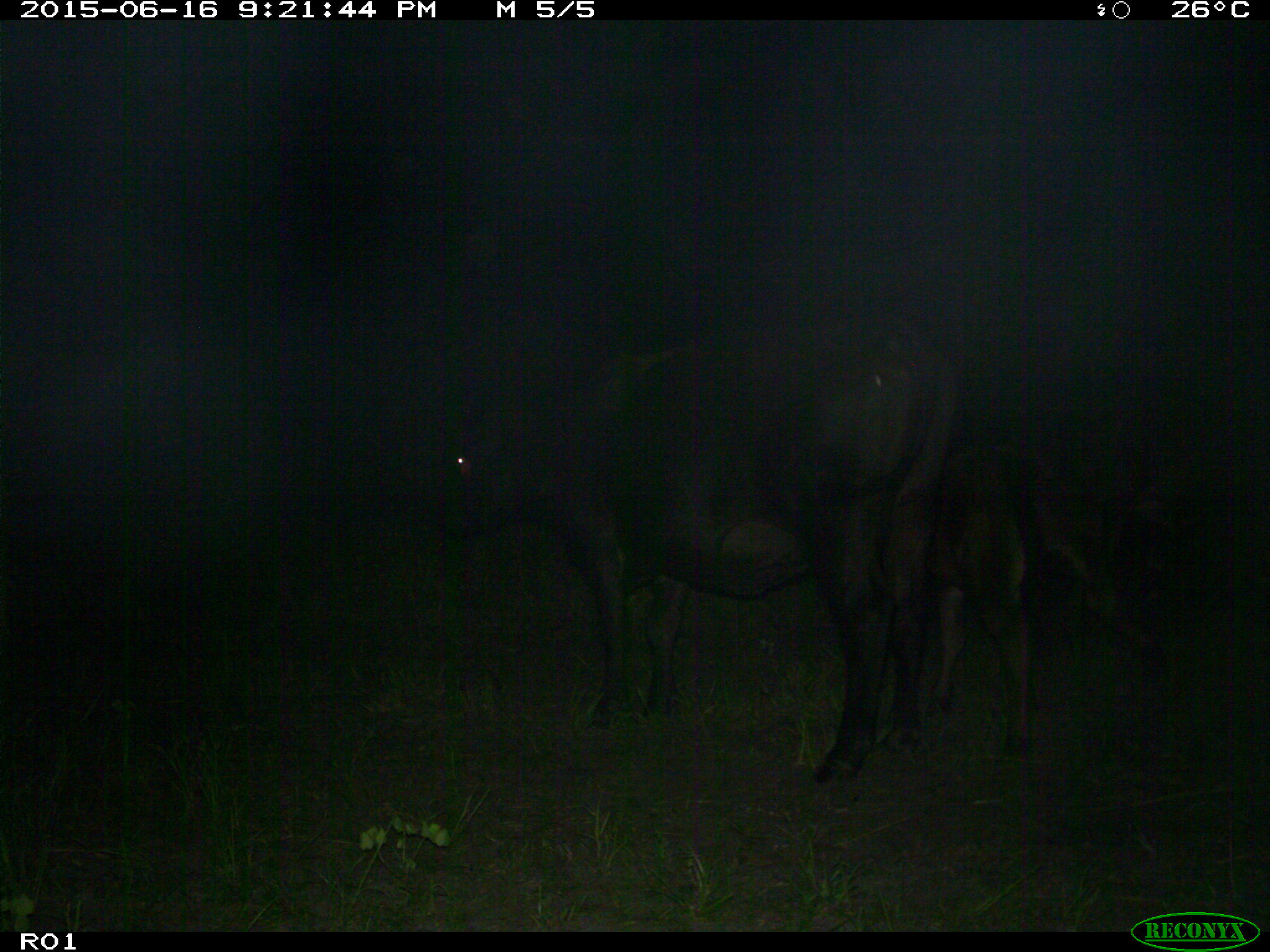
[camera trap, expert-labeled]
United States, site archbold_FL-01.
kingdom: Animalia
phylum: Chordata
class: Mammalia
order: Artiodactyla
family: Bovidae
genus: Bos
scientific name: Bos taurus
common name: domestic cow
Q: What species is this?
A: Bos taurus (domestic cow).